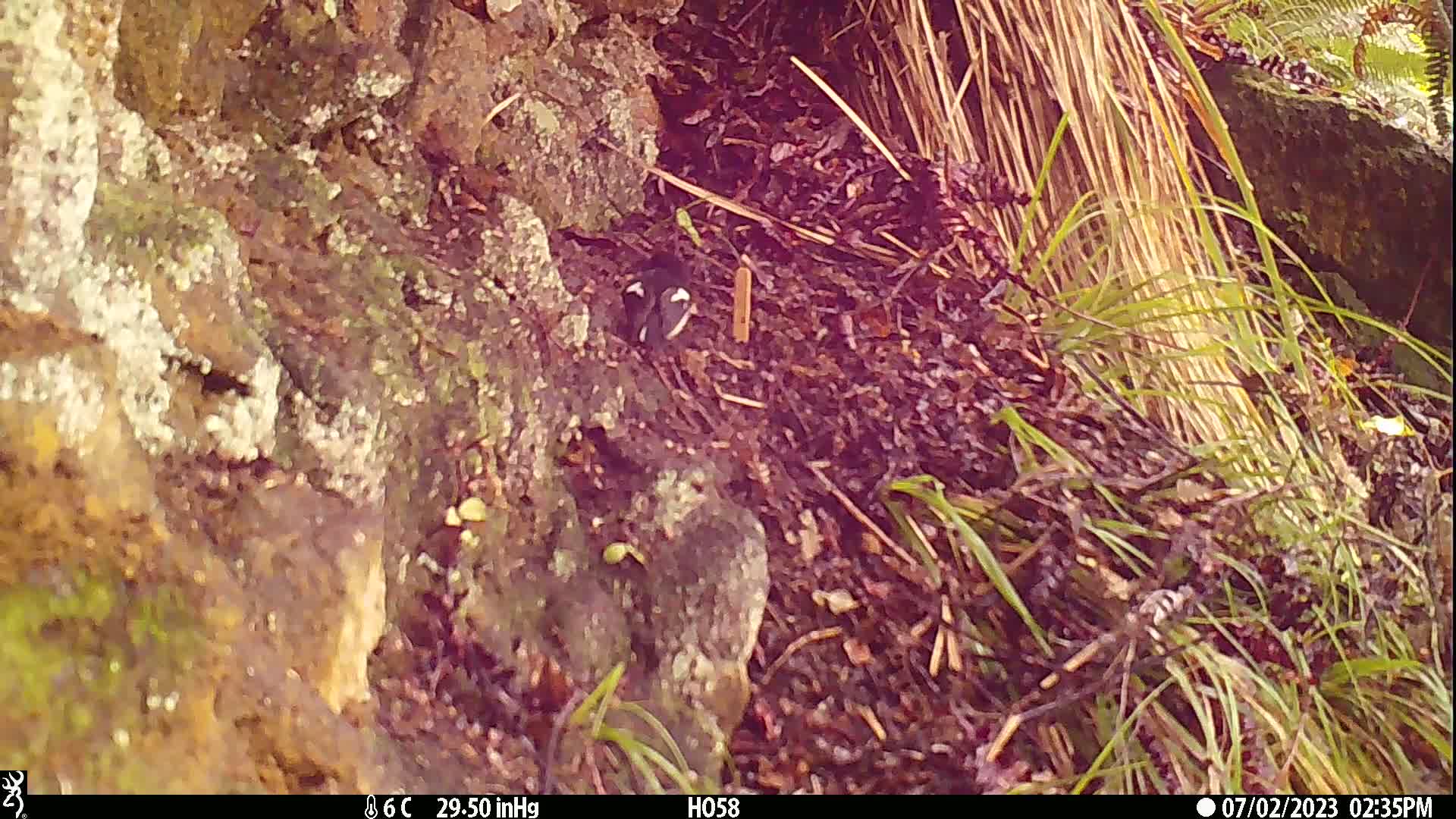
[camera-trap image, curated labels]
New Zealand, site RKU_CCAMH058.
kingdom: Animalia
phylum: Chordata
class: Aves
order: Passeriformes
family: Petroicidae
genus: Petroica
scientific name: Petroica macrocephala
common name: tomtit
Tomtit (Petroica macrocephala).